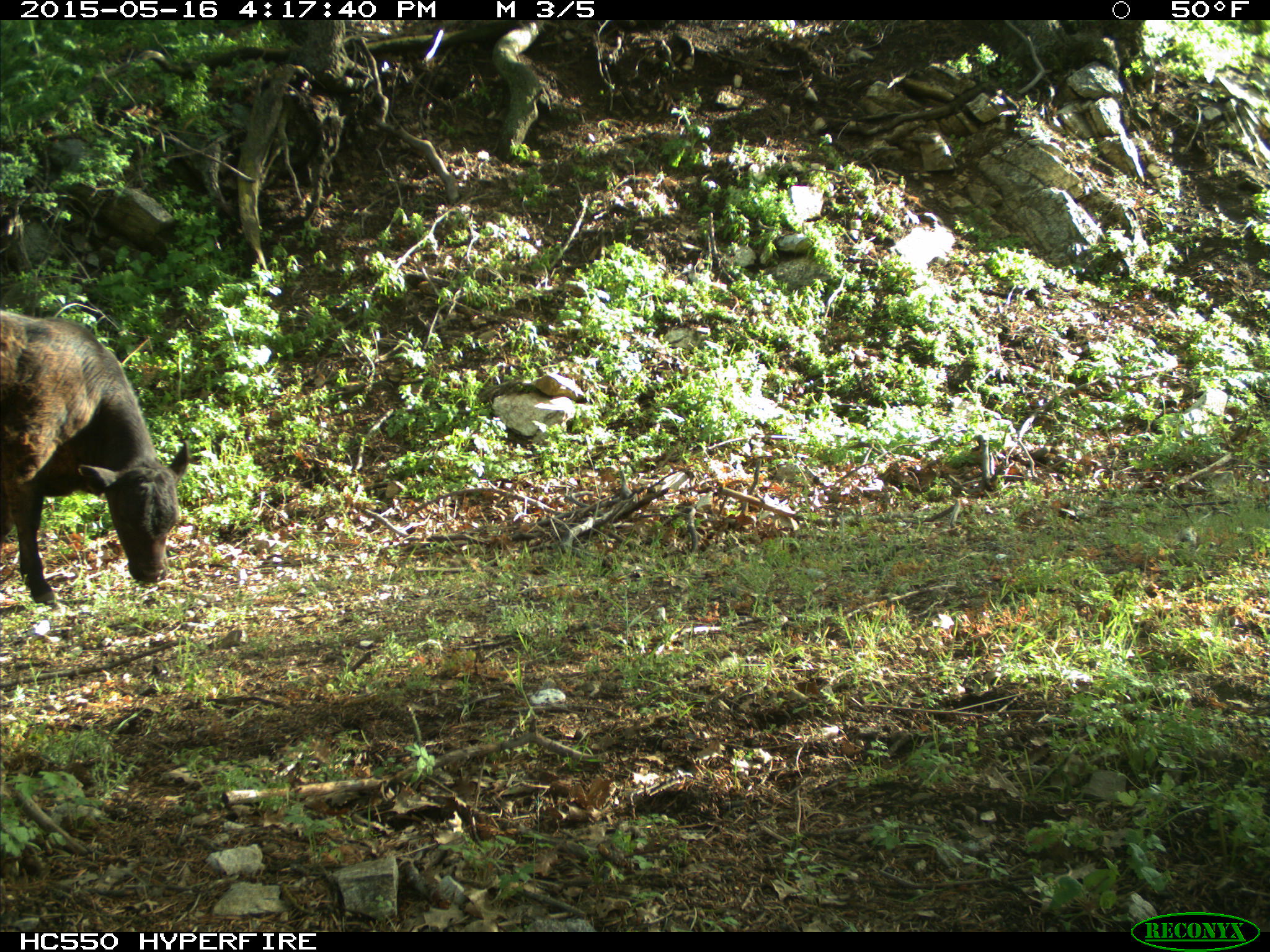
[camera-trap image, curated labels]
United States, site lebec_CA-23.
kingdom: Animalia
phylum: Chordata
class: Mammalia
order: Artiodactyla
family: Bovidae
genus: Bos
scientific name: Bos taurus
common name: domestic cow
Bos taurus (domestic cow).